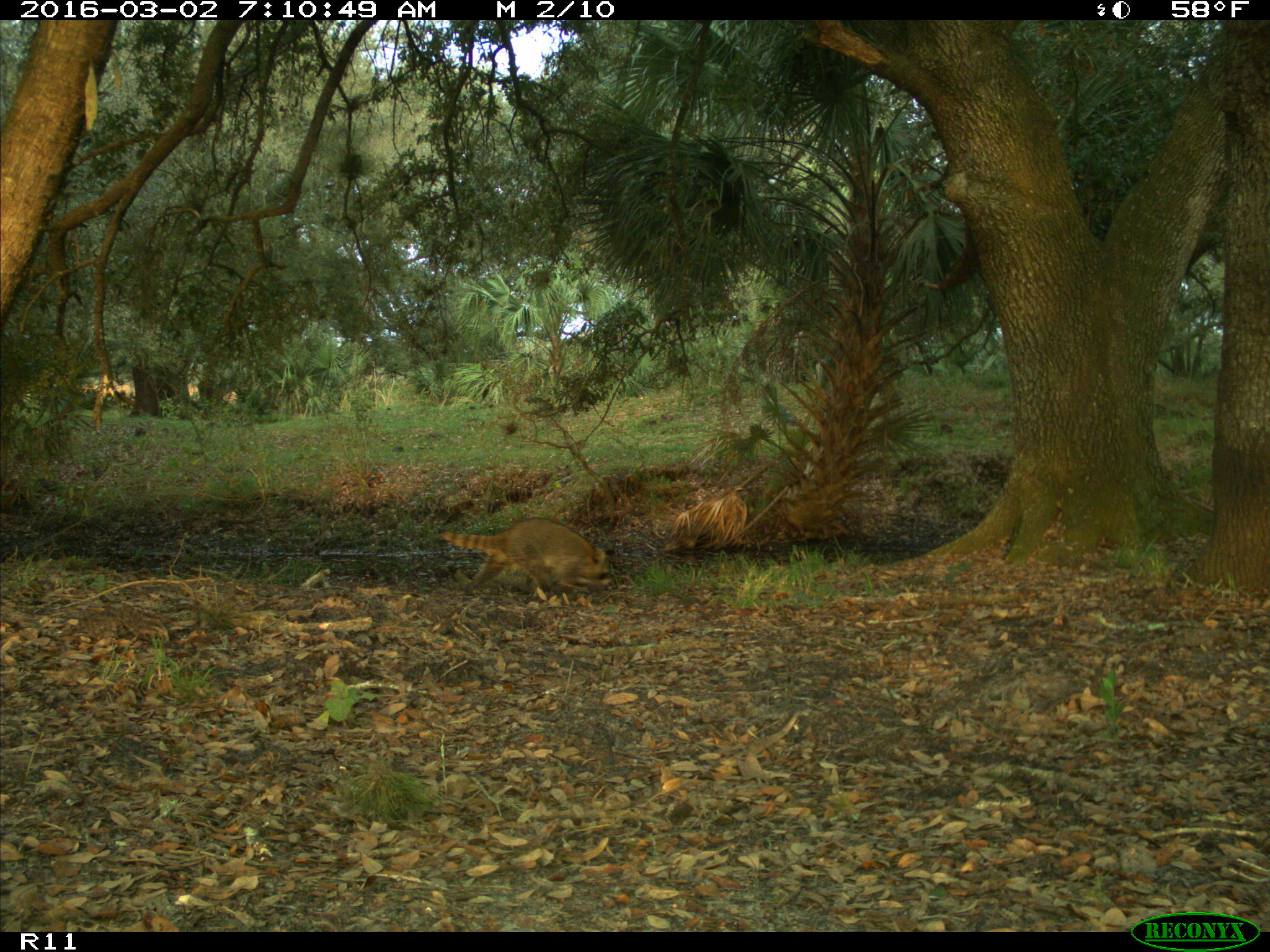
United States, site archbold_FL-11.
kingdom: Animalia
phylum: Chordata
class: Mammalia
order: Carnivora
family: Procyonidae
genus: Procyon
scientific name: Procyon lotor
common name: common raccoon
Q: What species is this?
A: Procyon lotor (common raccoon).